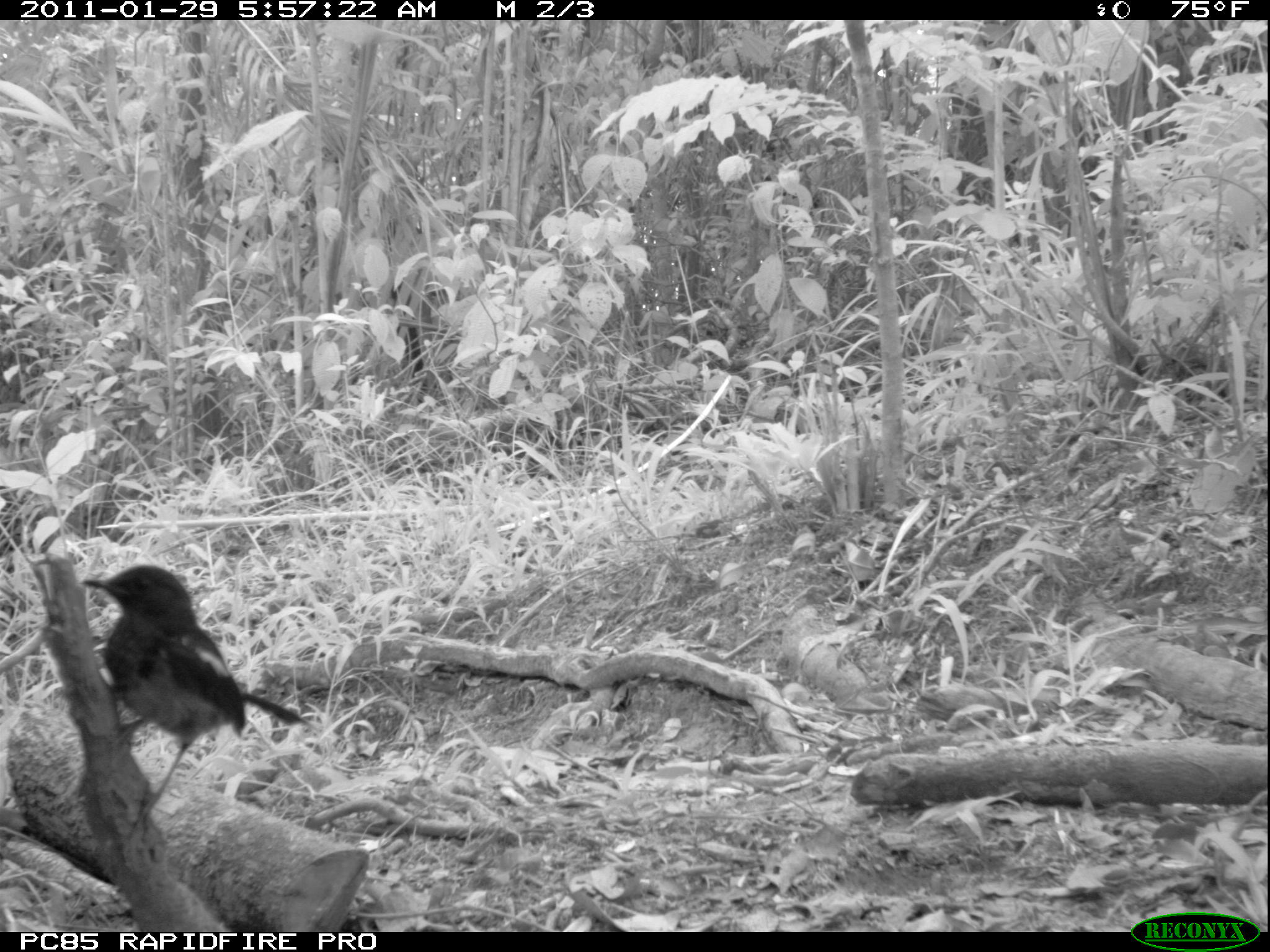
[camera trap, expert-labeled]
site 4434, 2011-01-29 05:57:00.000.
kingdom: Animalia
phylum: Chordata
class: Aves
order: Passeriformes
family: Muscicapidae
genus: Copsychus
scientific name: Copsychus albospecularis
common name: madagascar magpie-robin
Copsychus albospecularis (madagascar magpie-robin), count 1.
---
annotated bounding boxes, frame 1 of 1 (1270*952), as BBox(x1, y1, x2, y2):
copsychus albospecularis: BBox(76, 565, 310, 845)